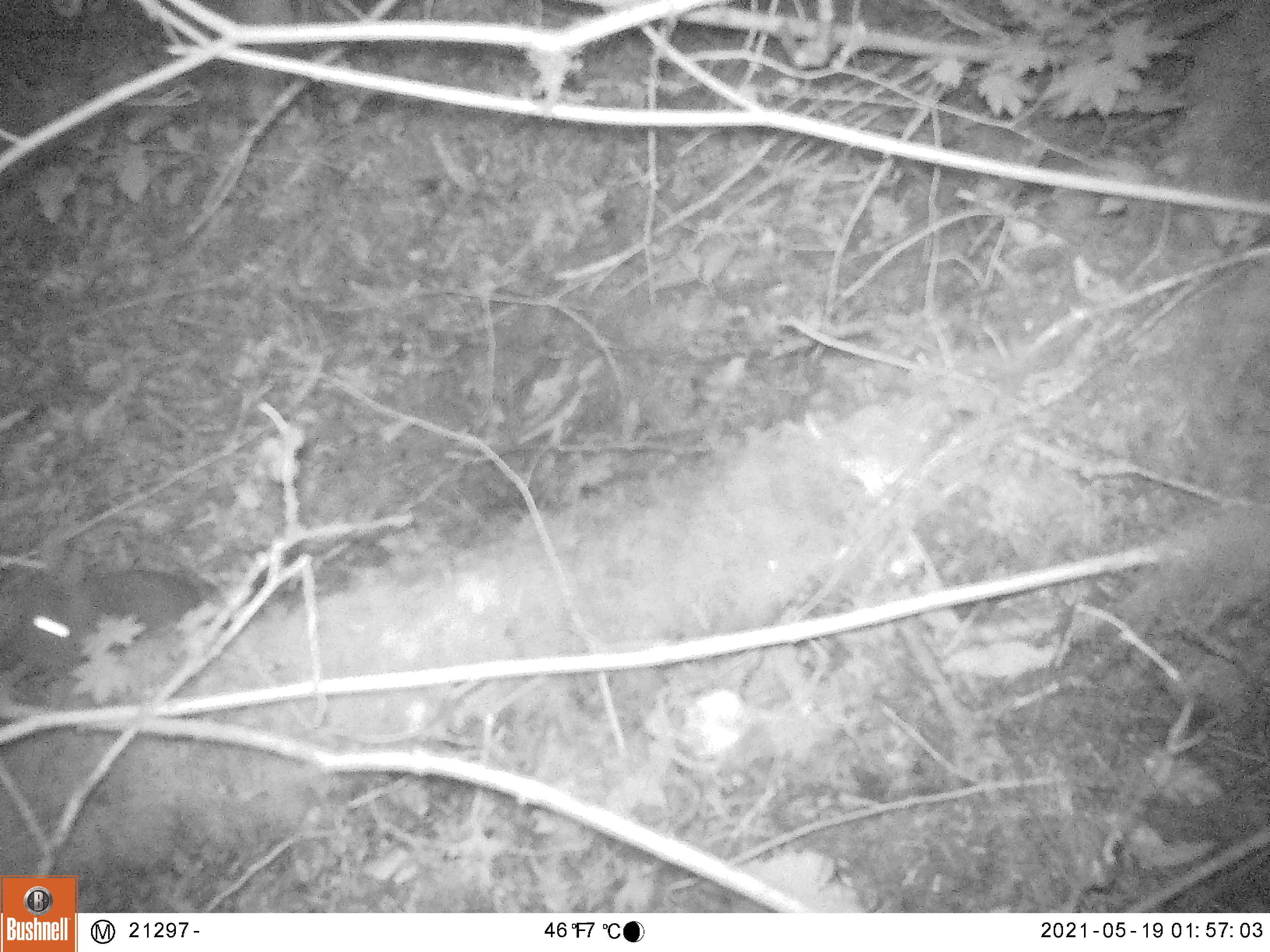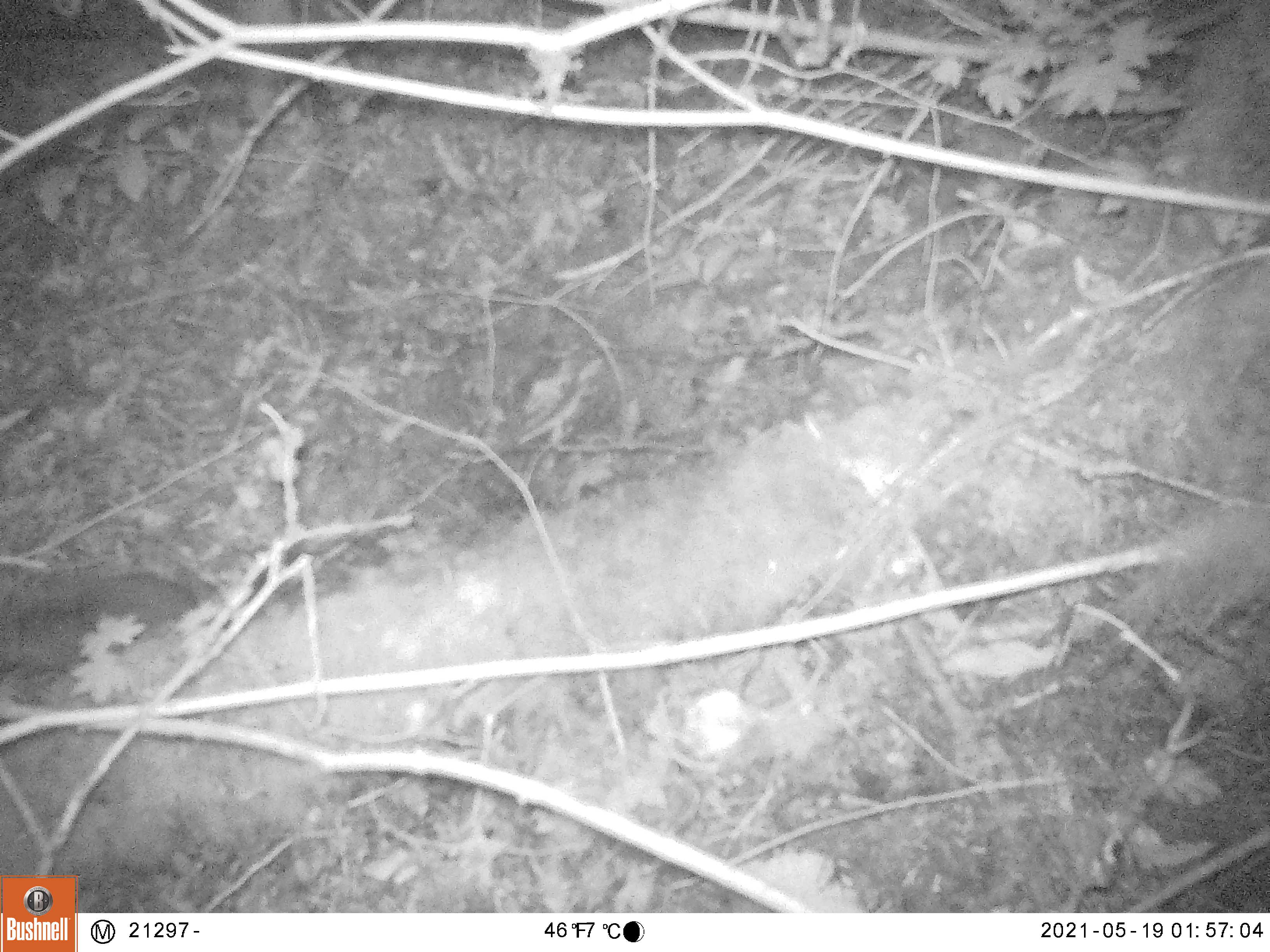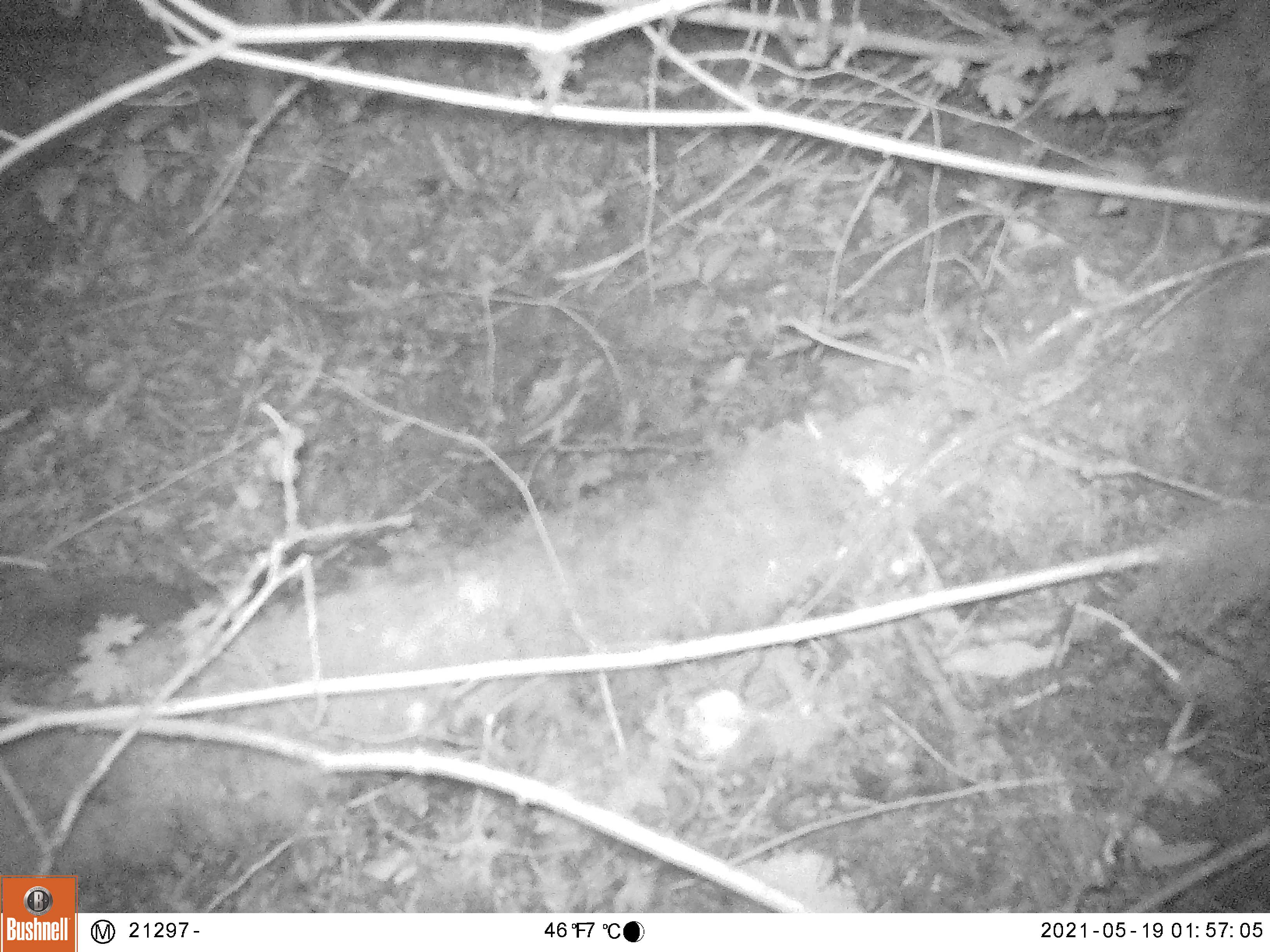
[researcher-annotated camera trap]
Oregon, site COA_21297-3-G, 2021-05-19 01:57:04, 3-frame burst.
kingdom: Animalia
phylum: Chordata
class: Mammalia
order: Lagomorpha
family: Leporidae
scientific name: Leporidae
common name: hares and rabbits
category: leporidae family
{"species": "leporidae family (hares and rabbits) (Leporidae)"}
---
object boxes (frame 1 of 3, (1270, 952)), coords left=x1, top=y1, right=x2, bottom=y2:
leporidae family: left=5, top=521, right=225, bottom=697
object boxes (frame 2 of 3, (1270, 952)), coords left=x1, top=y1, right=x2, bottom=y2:
leporidae family: left=4, top=554, right=207, bottom=692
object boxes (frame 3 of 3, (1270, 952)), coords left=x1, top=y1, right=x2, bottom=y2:
leporidae family: left=0, top=559, right=203, bottom=679